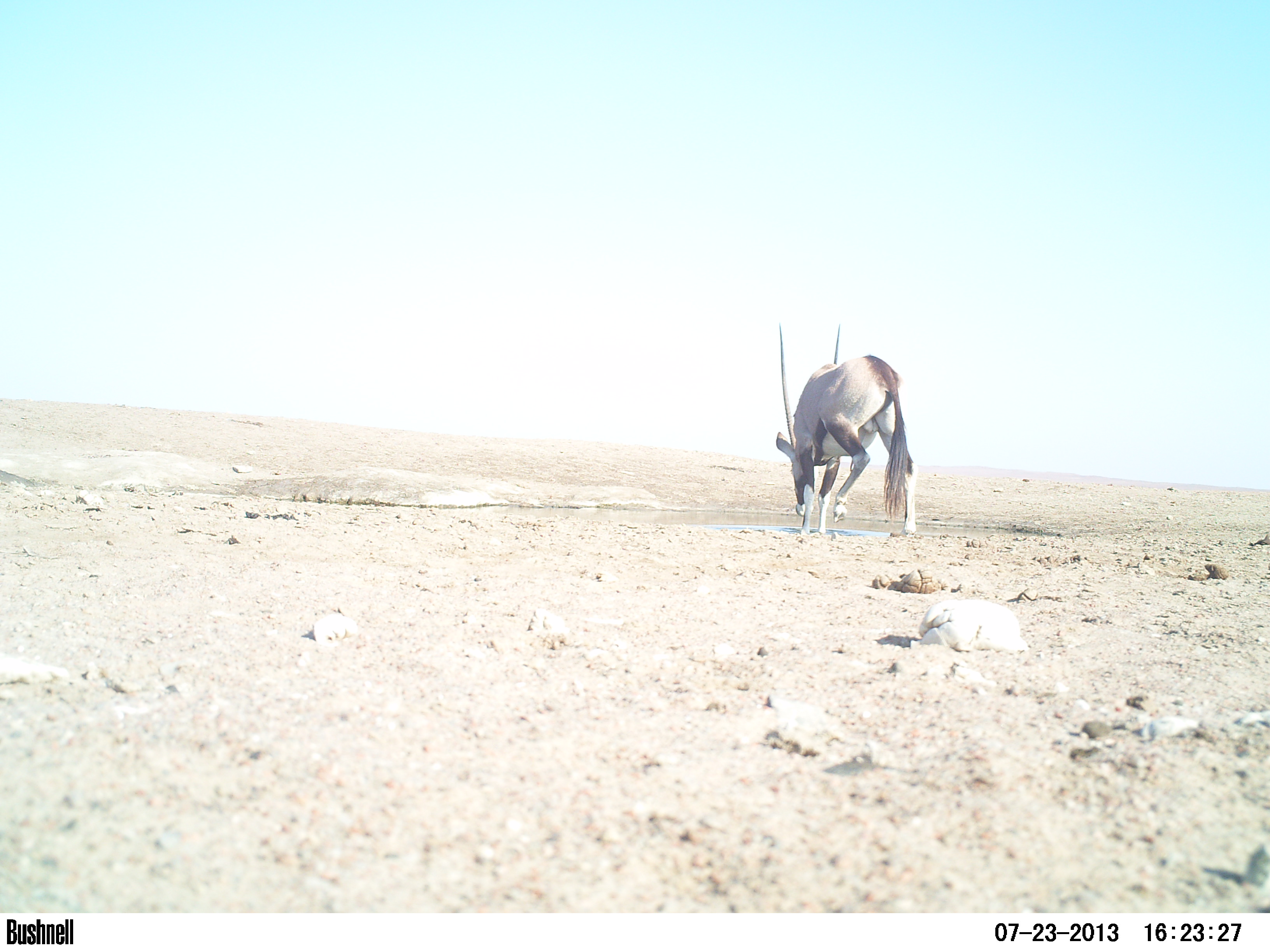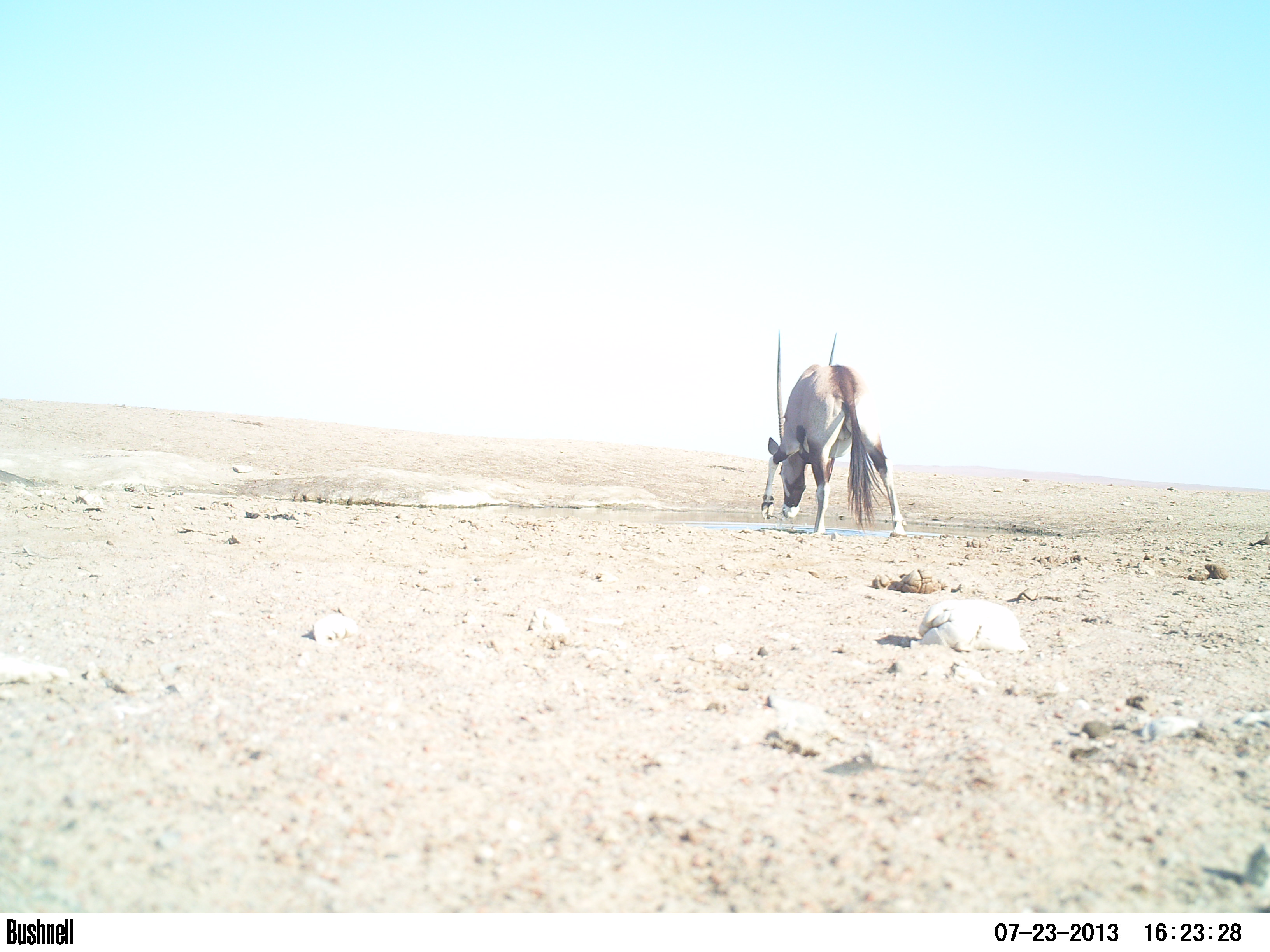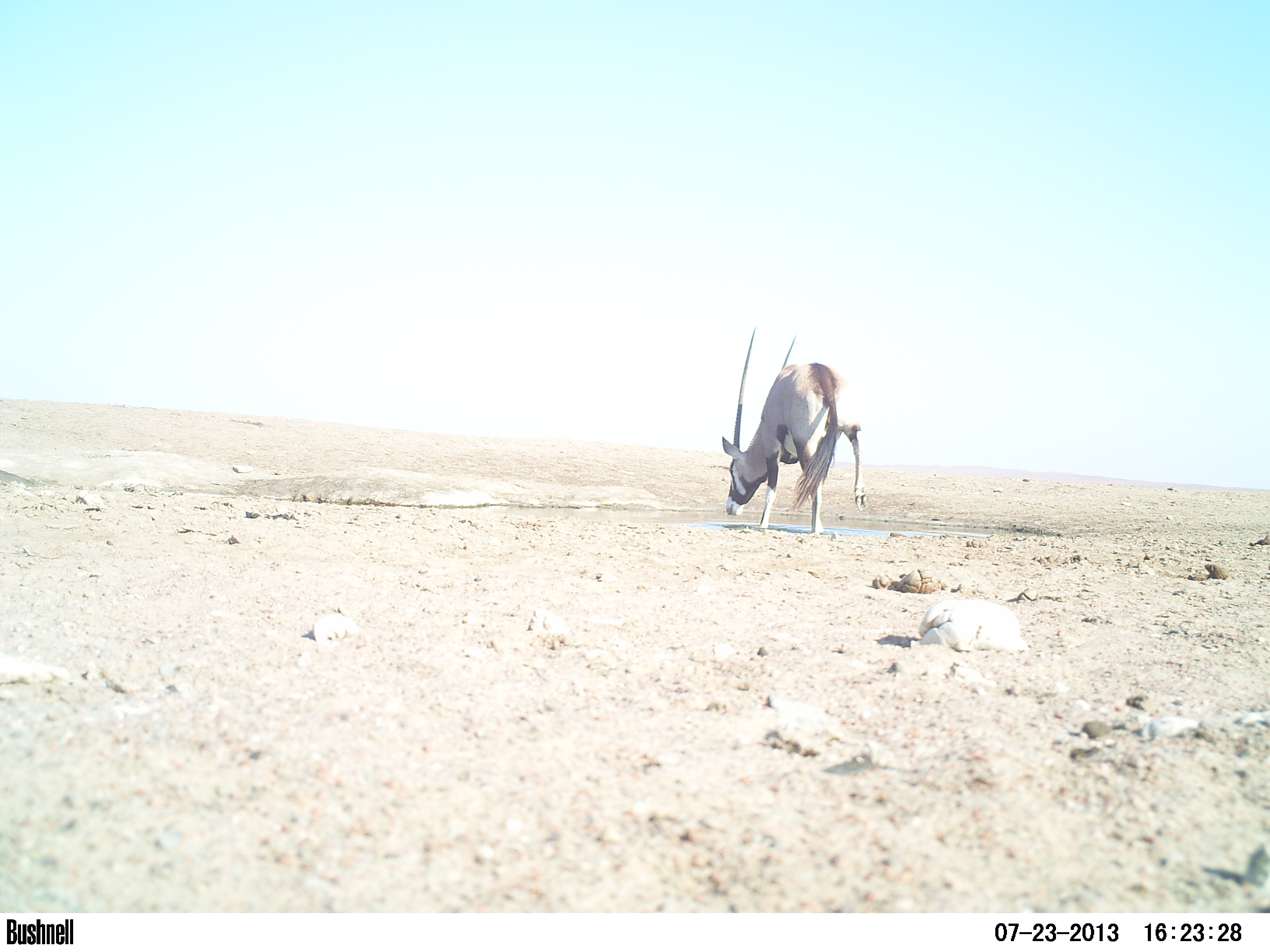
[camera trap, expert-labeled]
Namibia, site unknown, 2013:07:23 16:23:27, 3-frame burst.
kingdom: Animalia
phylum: Chordata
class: Mammalia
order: Artiodactyla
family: Bovidae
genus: Oryx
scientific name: Oryx gazella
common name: gemsbok